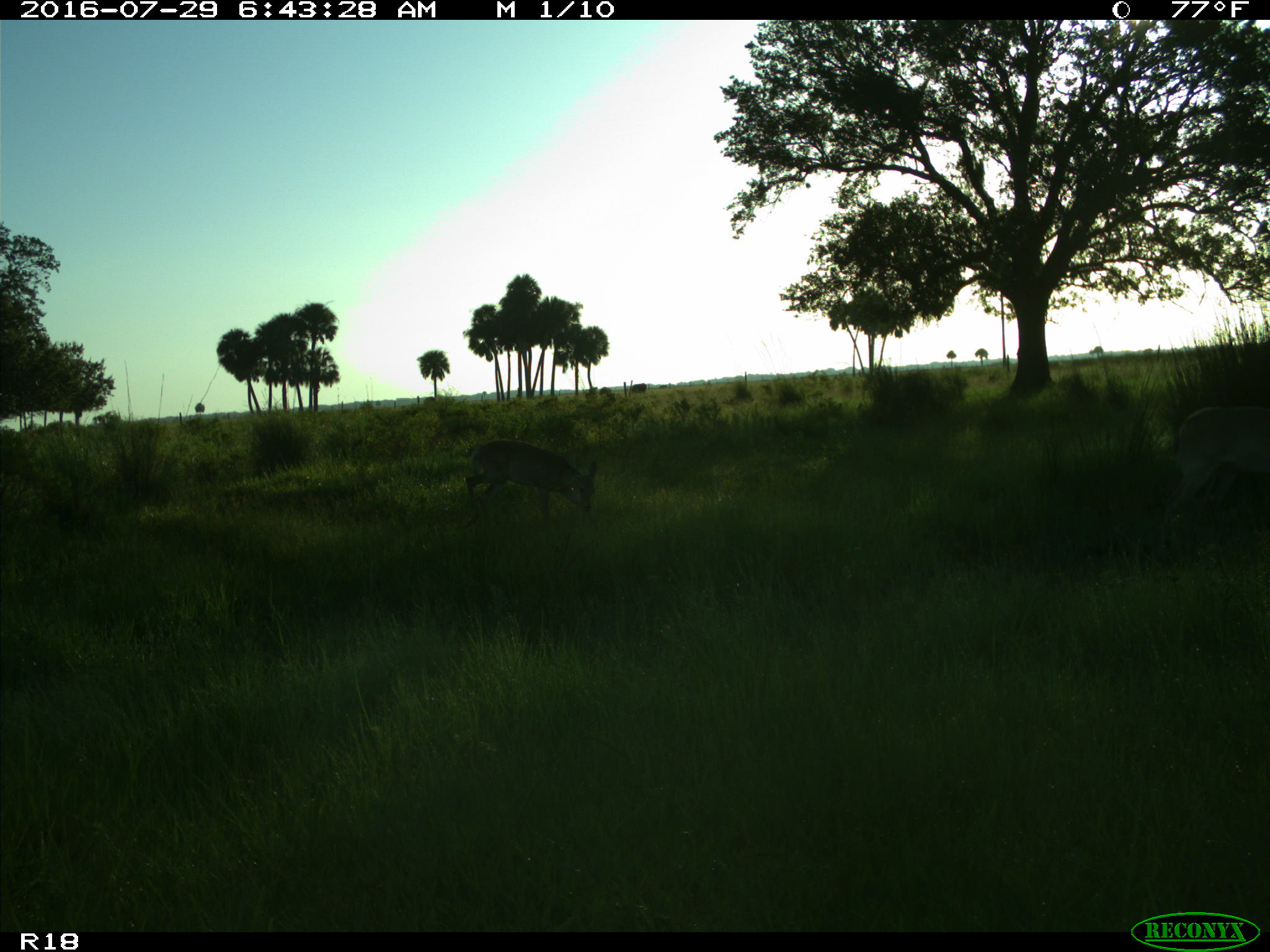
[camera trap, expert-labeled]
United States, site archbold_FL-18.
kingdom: Animalia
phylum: Chordata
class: Mammalia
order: Artiodactyla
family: Cervidae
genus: Odocoileus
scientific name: Odocoileus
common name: deer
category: unidentified deer